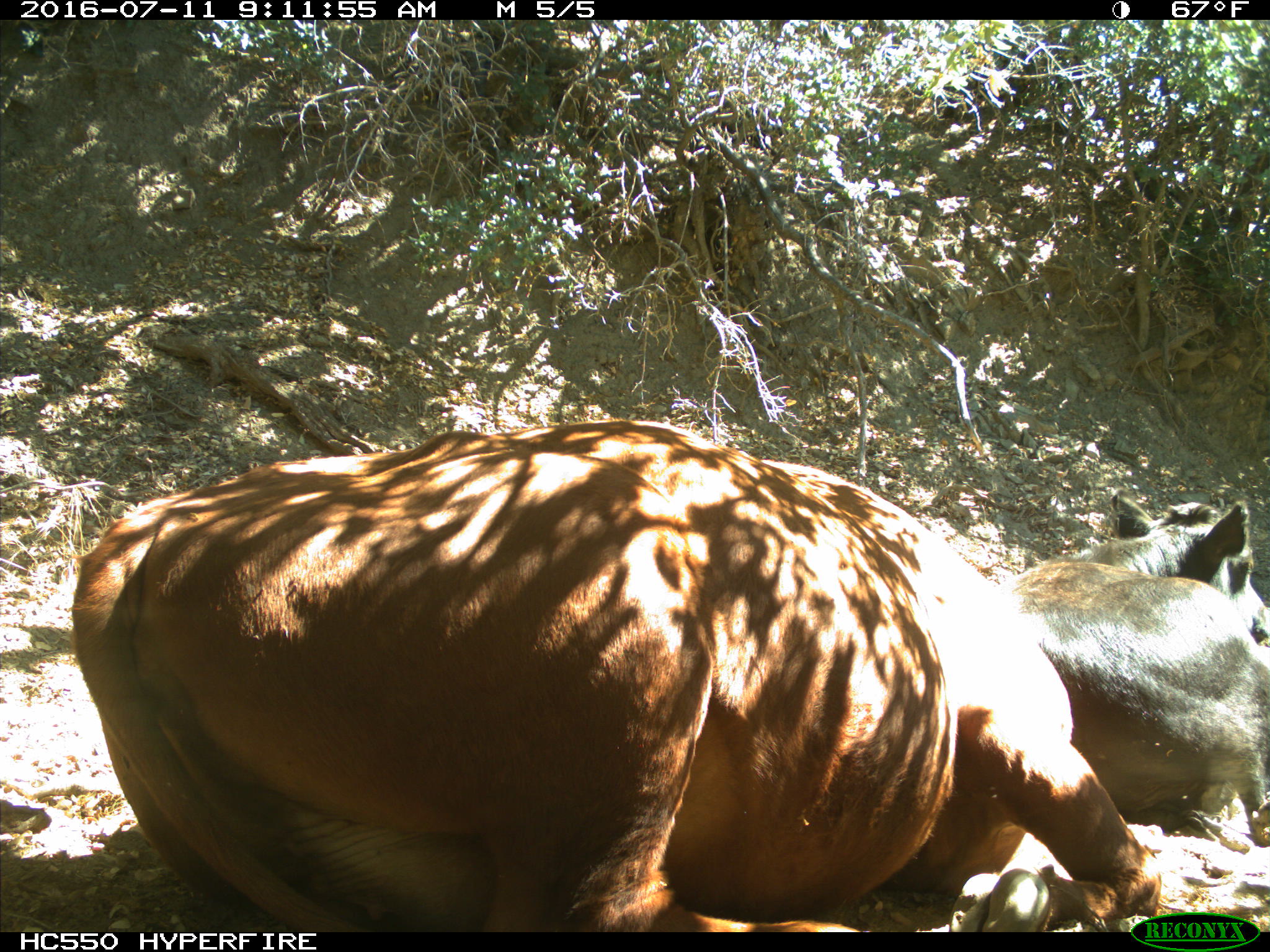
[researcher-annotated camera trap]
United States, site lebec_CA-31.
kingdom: Animalia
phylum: Chordata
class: Mammalia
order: Artiodactyla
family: Bovidae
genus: Bos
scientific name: Bos taurus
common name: domestic cow